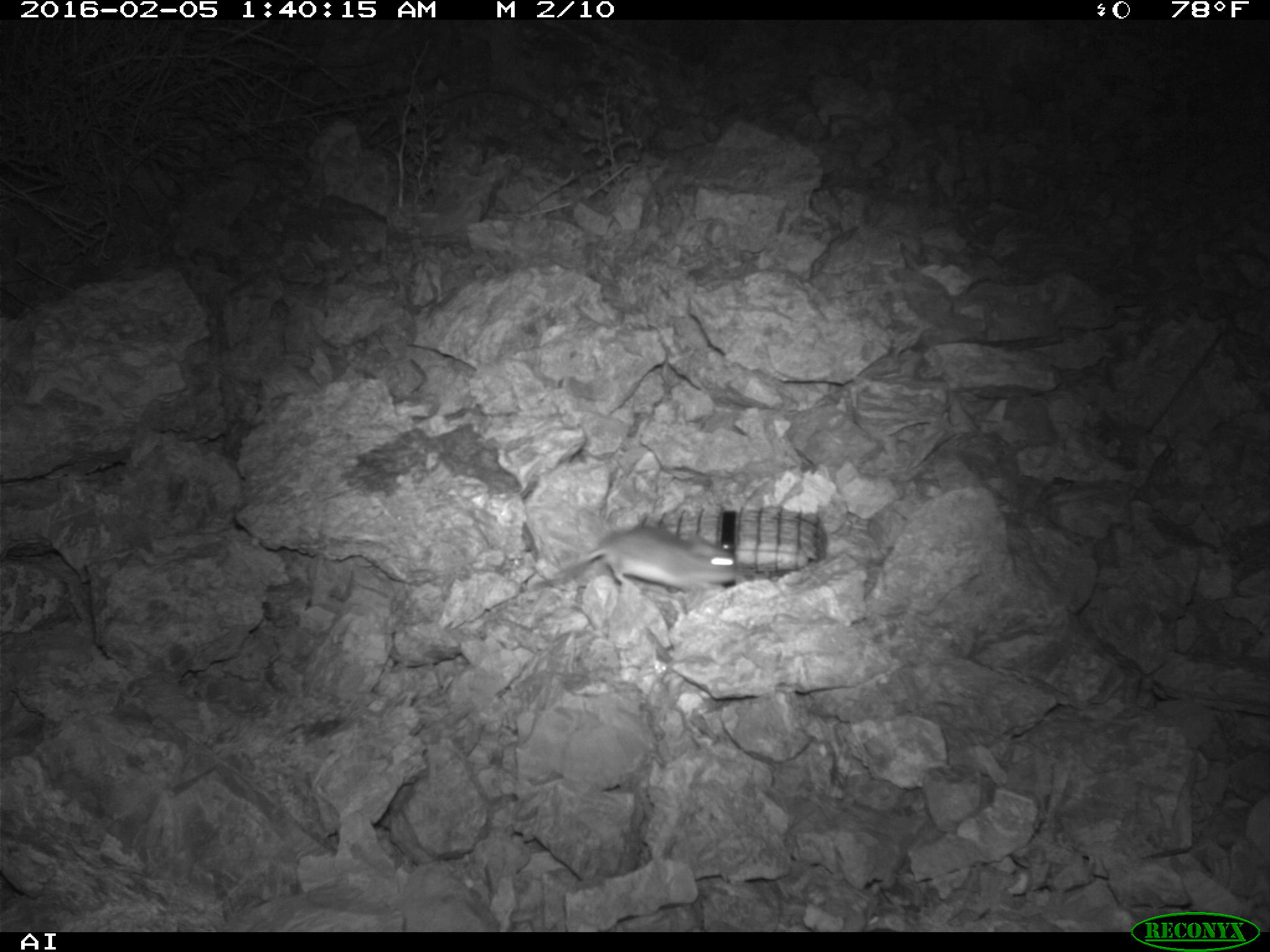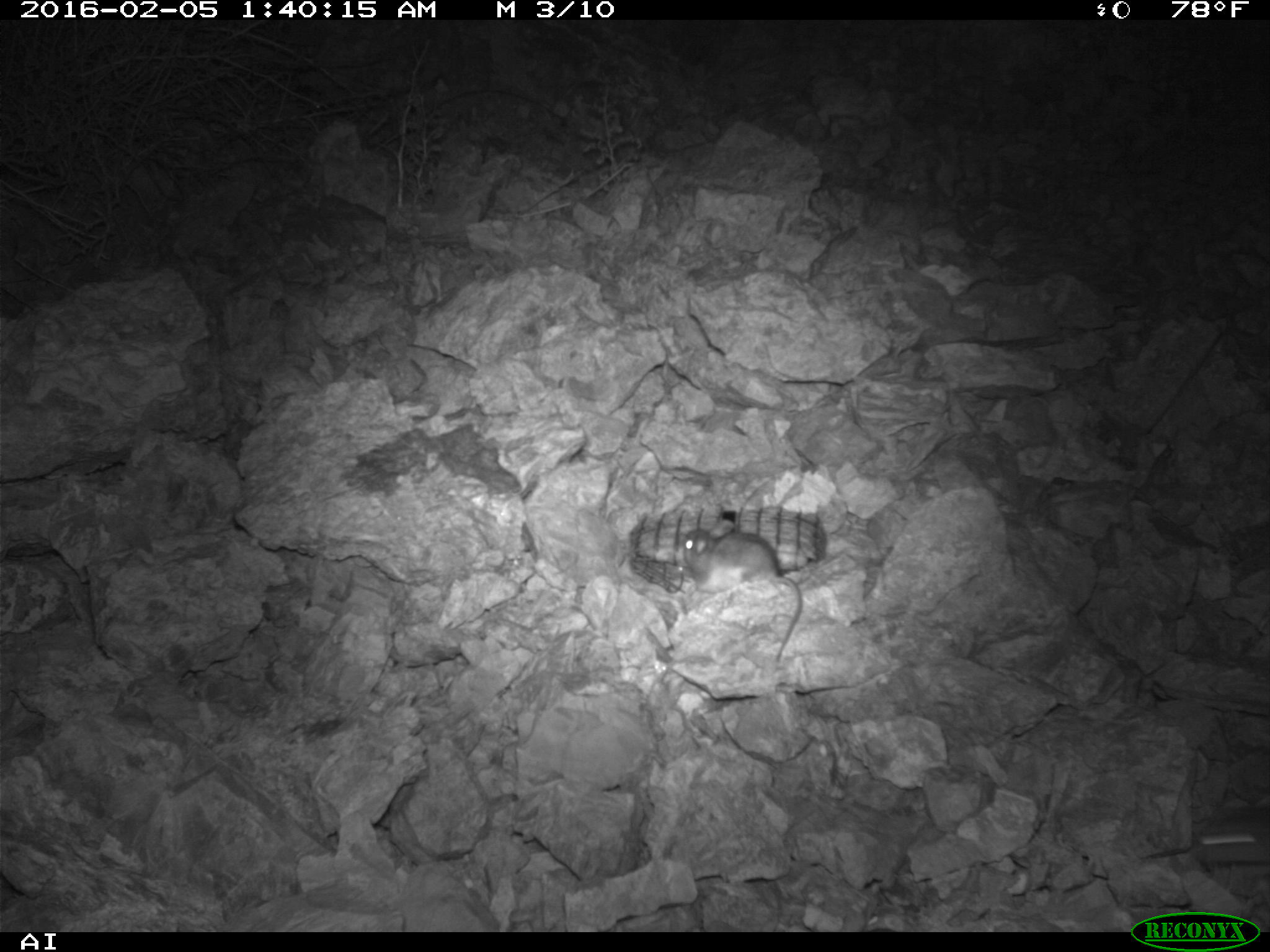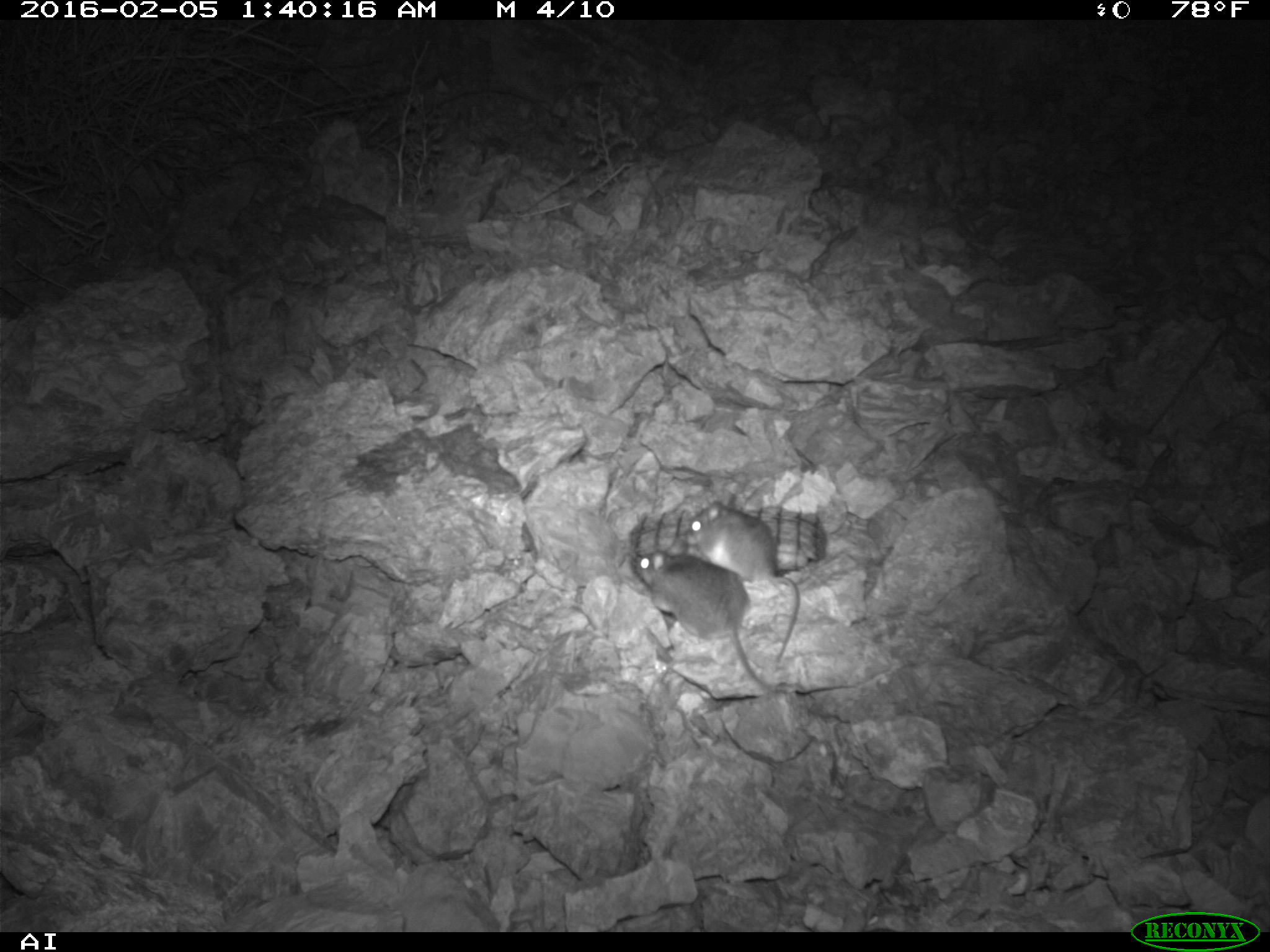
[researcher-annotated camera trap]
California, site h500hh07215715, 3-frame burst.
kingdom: Animalia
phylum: Chordata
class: Mammalia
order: Rodentia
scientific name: Rodentia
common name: rodent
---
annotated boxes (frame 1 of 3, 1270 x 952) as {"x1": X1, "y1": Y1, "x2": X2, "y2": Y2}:
rodent: {"x1": 539, "y1": 530, "x2": 739, "y2": 594}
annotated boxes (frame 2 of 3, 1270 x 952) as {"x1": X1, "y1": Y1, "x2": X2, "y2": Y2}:
rodent: {"x1": 678, "y1": 519, "x2": 801, "y2": 660}; {"x1": 1191, "y1": 804, "x2": 1269, "y2": 866}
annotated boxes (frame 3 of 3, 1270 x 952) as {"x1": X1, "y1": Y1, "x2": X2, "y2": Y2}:
rodent: {"x1": 632, "y1": 552, "x2": 793, "y2": 702}; {"x1": 677, "y1": 501, "x2": 803, "y2": 661}